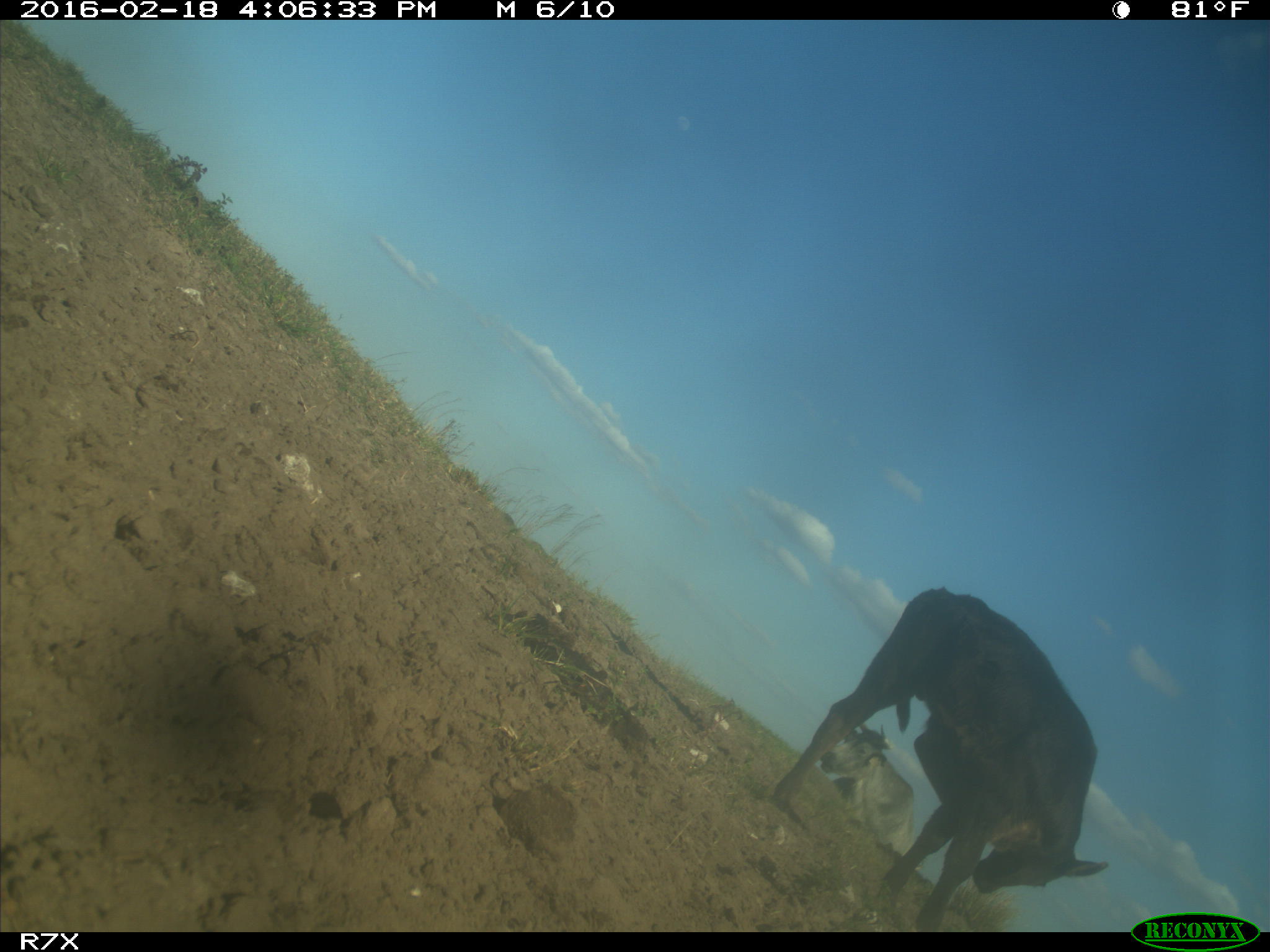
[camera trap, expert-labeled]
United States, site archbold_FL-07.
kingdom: Animalia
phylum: Chordata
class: Mammalia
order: Artiodactyla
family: Bovidae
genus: Bos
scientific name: Bos taurus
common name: domestic cow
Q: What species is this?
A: Bos taurus (domestic cow).